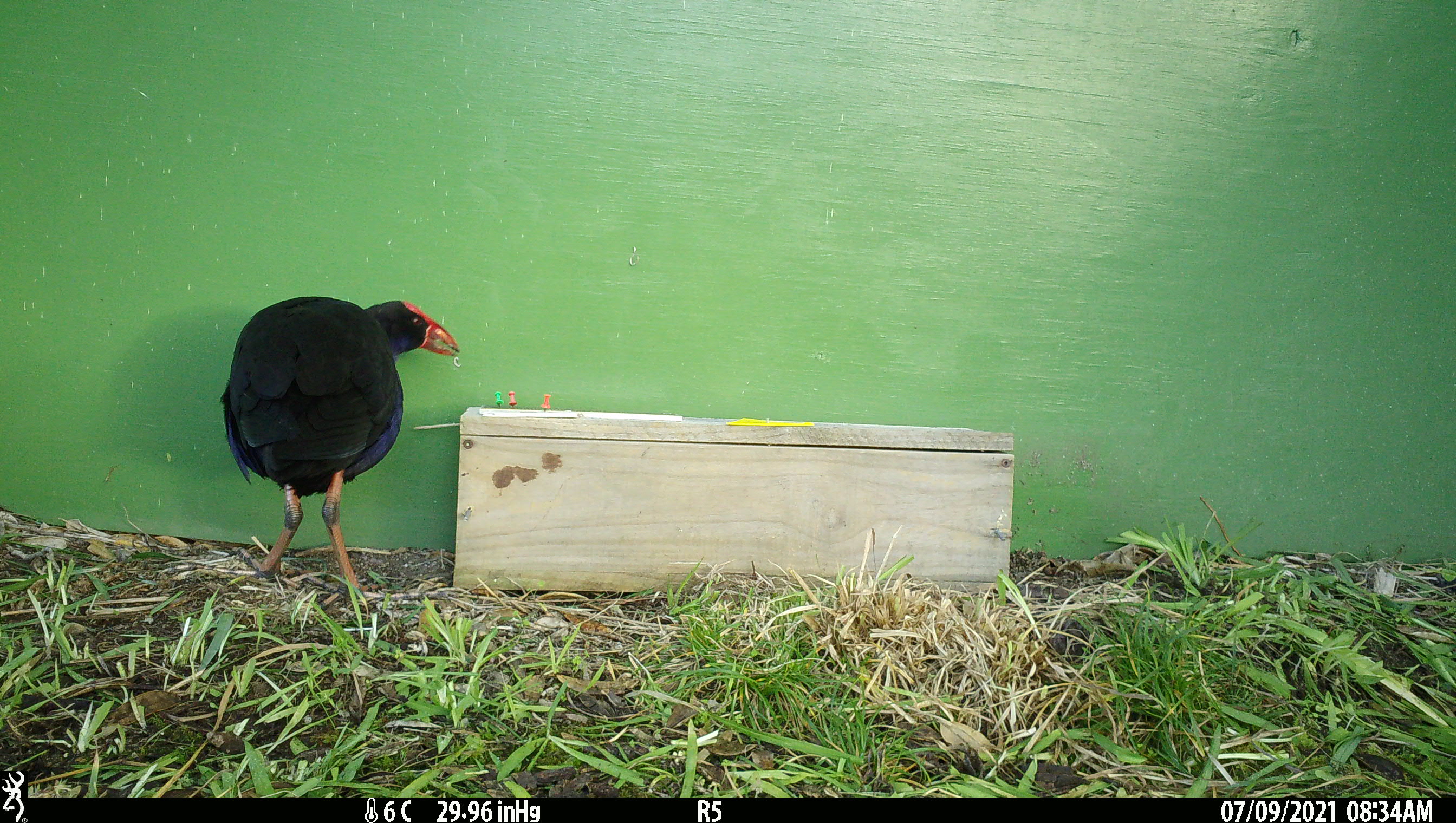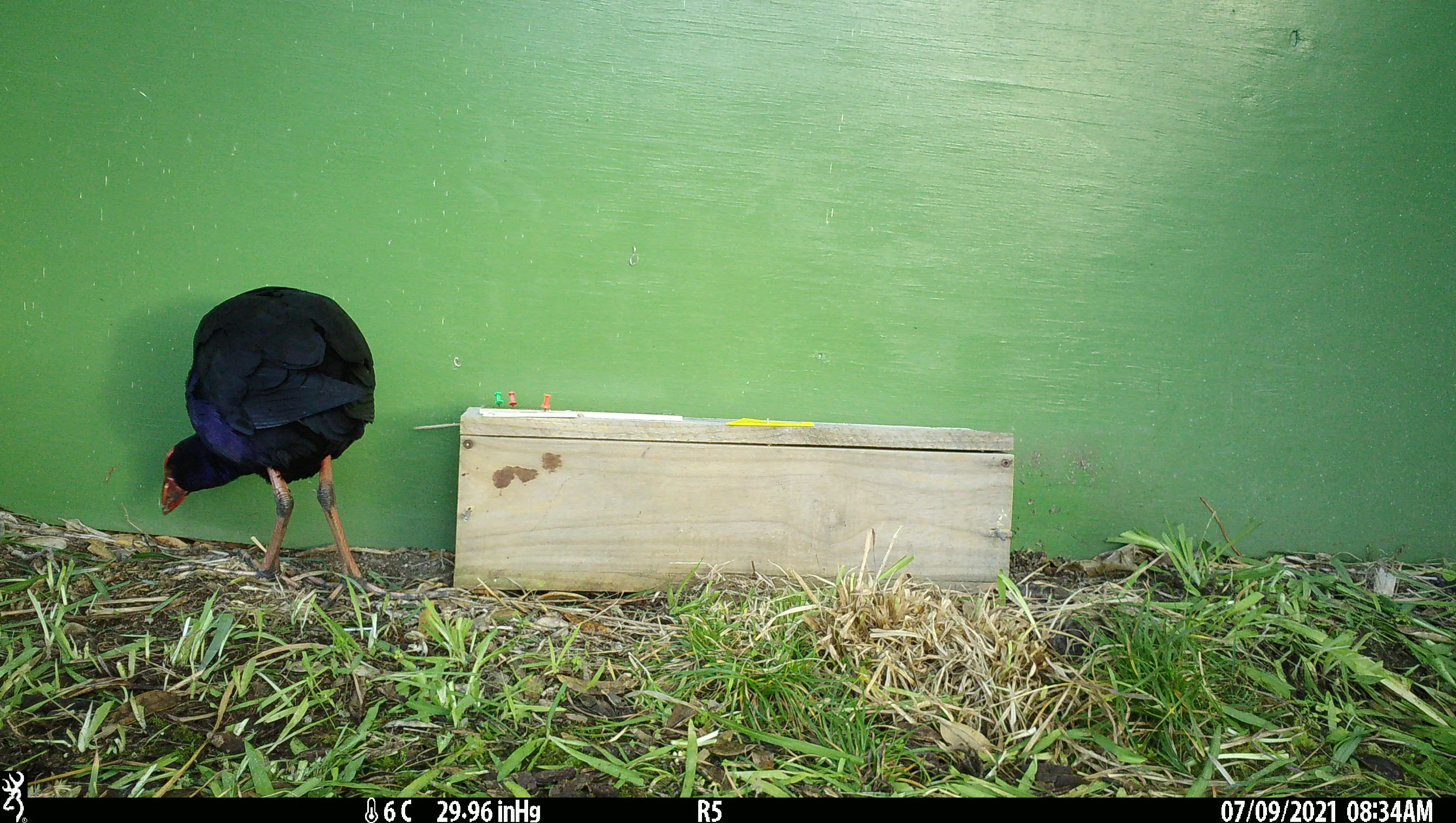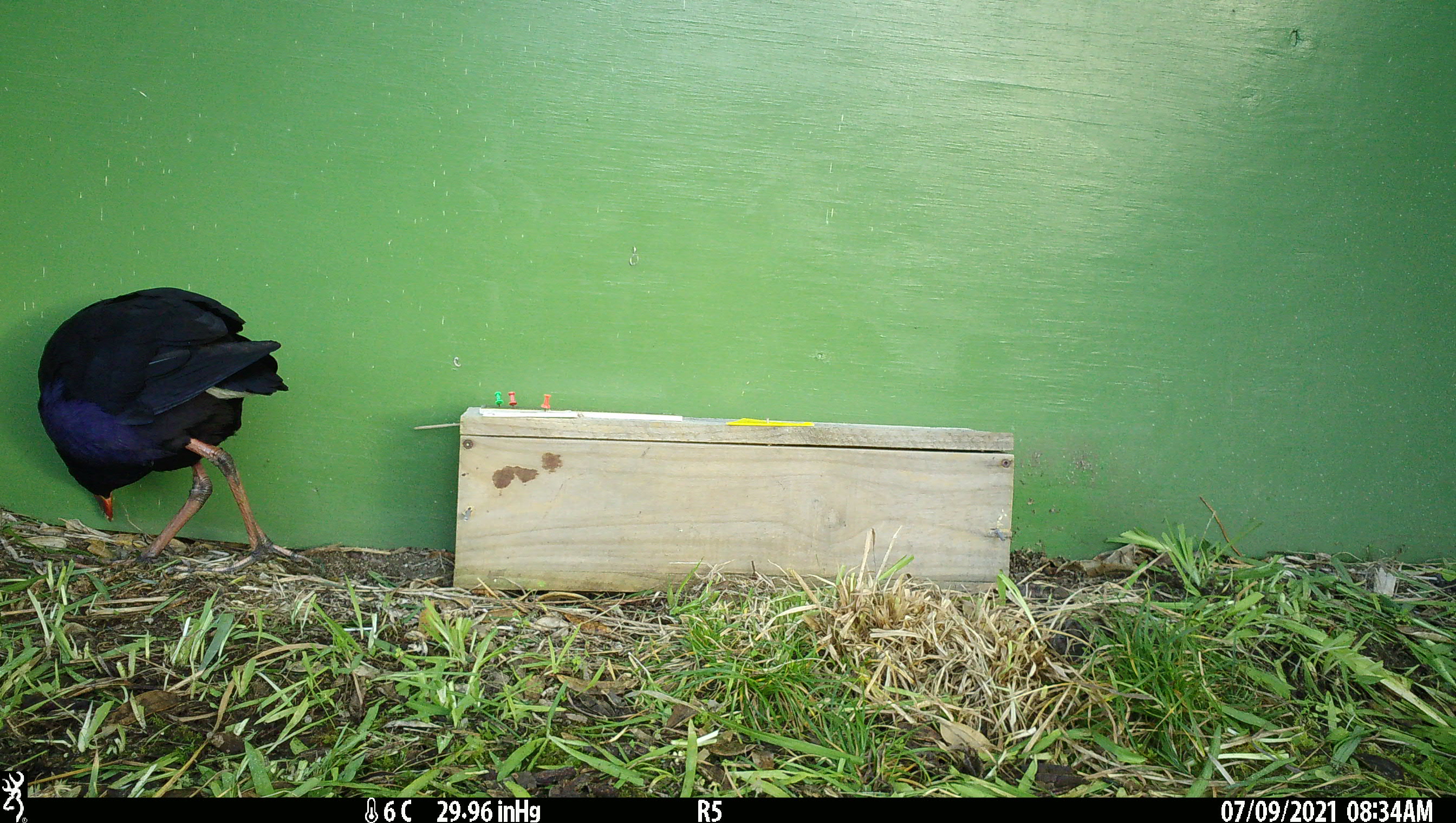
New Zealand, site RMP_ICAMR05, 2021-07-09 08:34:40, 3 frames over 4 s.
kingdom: Animalia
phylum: Chordata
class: Aves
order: Gruiformes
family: Rallidae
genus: Porphyrio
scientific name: Porphyrio melanotus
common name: australasian swamphen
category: pukeko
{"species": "pukeko (australasian swamphen) (Porphyrio melanotus)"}